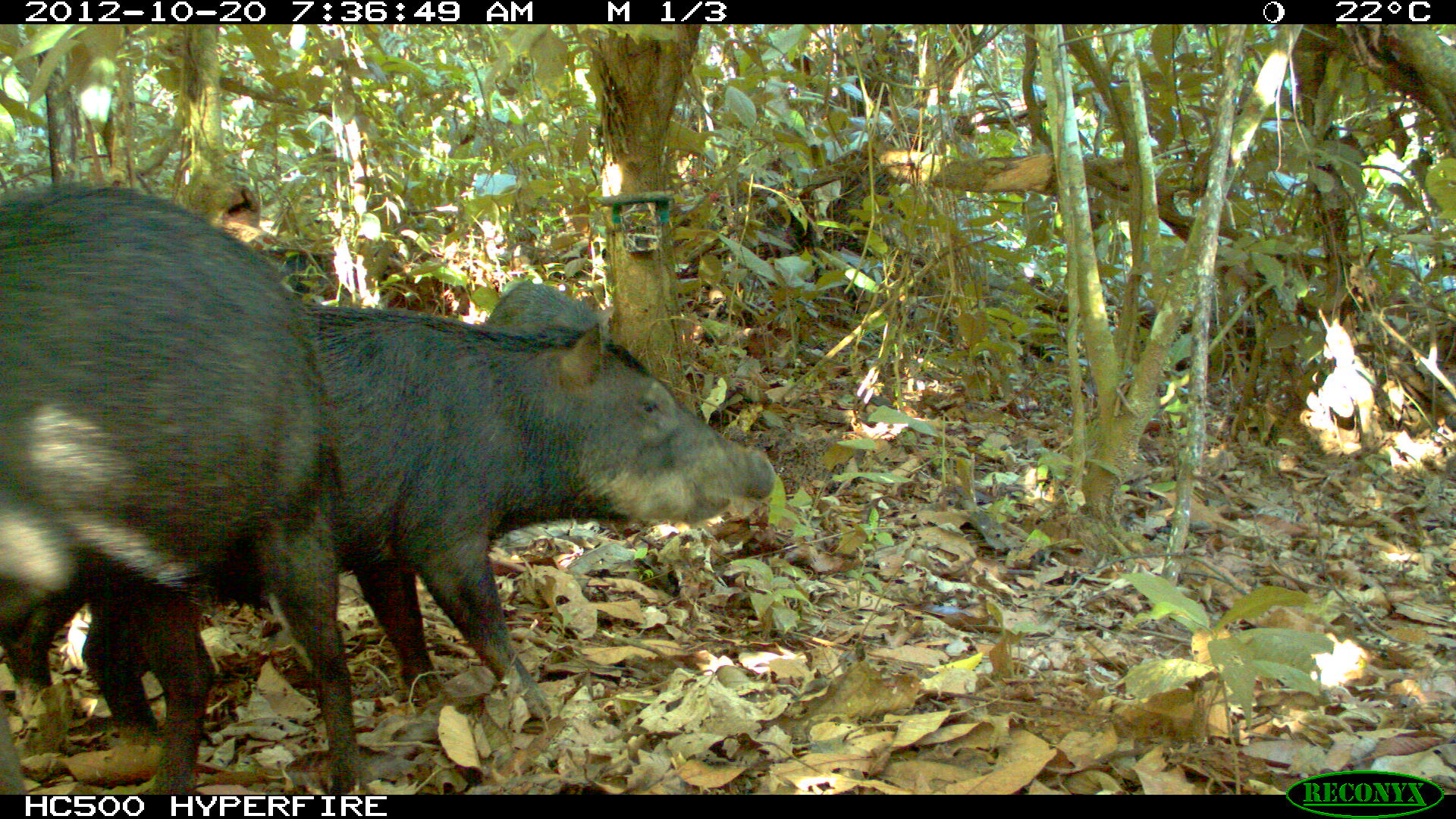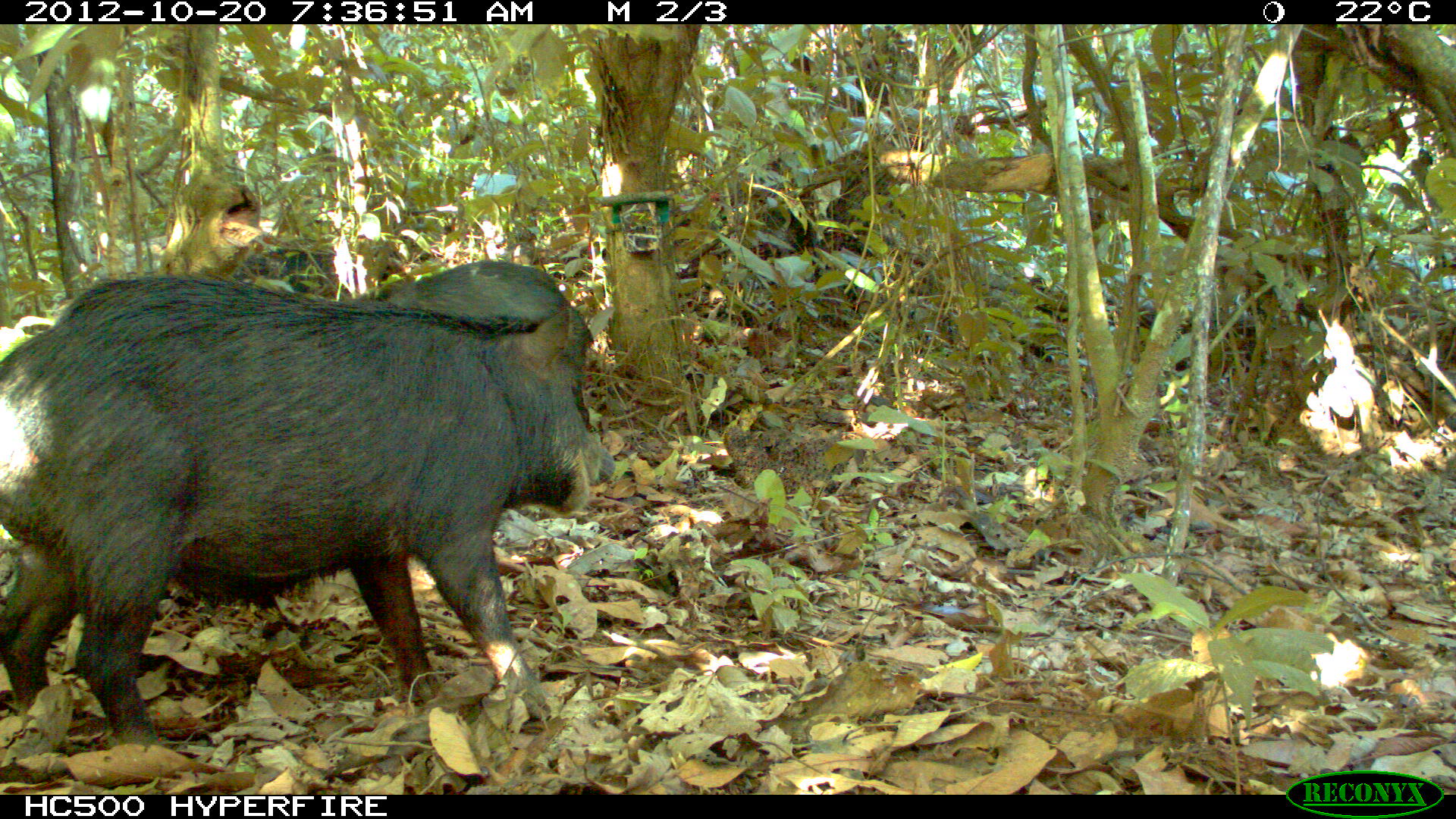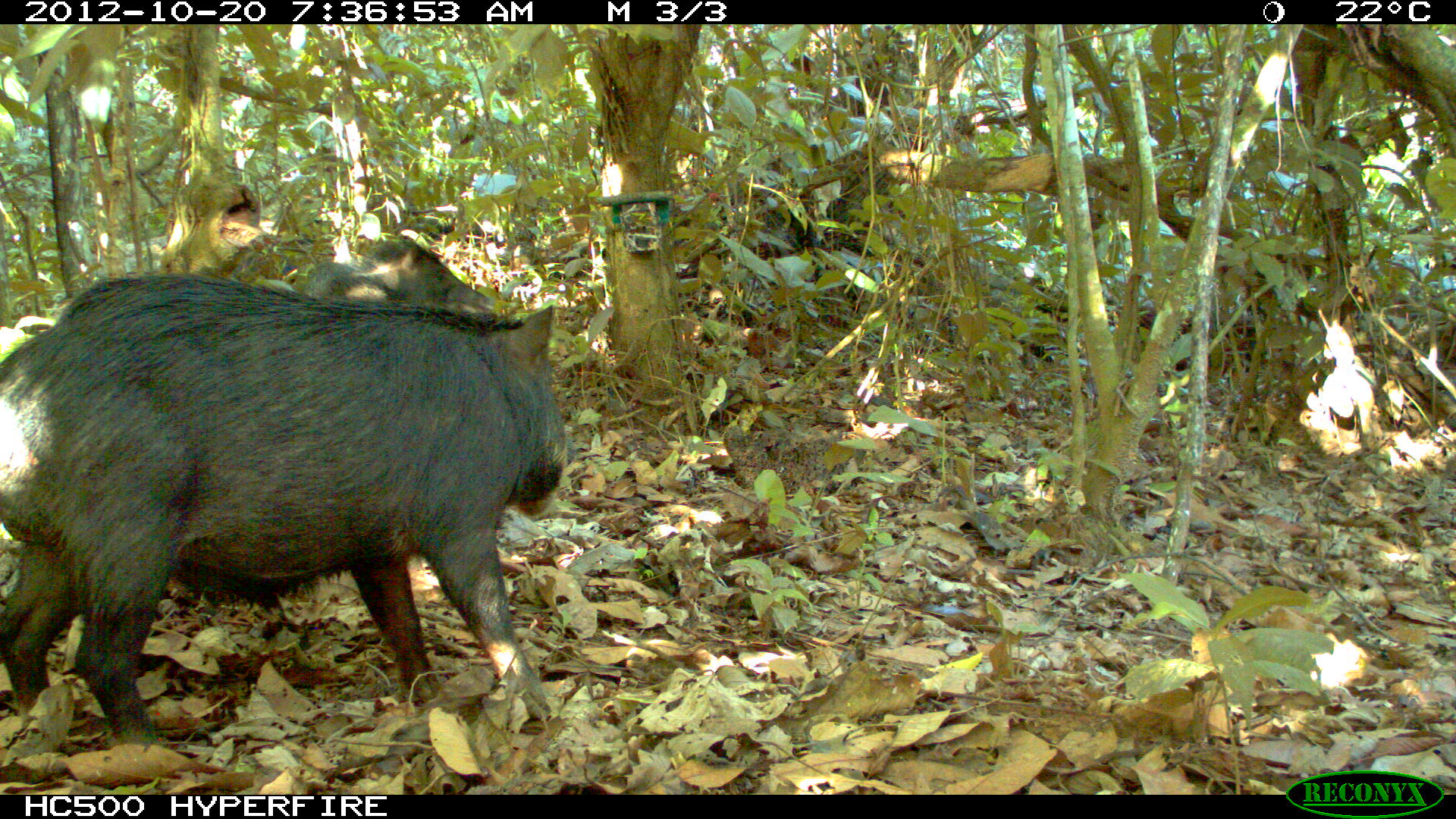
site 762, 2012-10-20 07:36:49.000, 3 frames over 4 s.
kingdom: Animalia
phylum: Chordata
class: Mammalia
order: Artiodactyla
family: Tayassuidae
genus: Tayassu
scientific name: Tayassu pecari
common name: white-lipped peccary